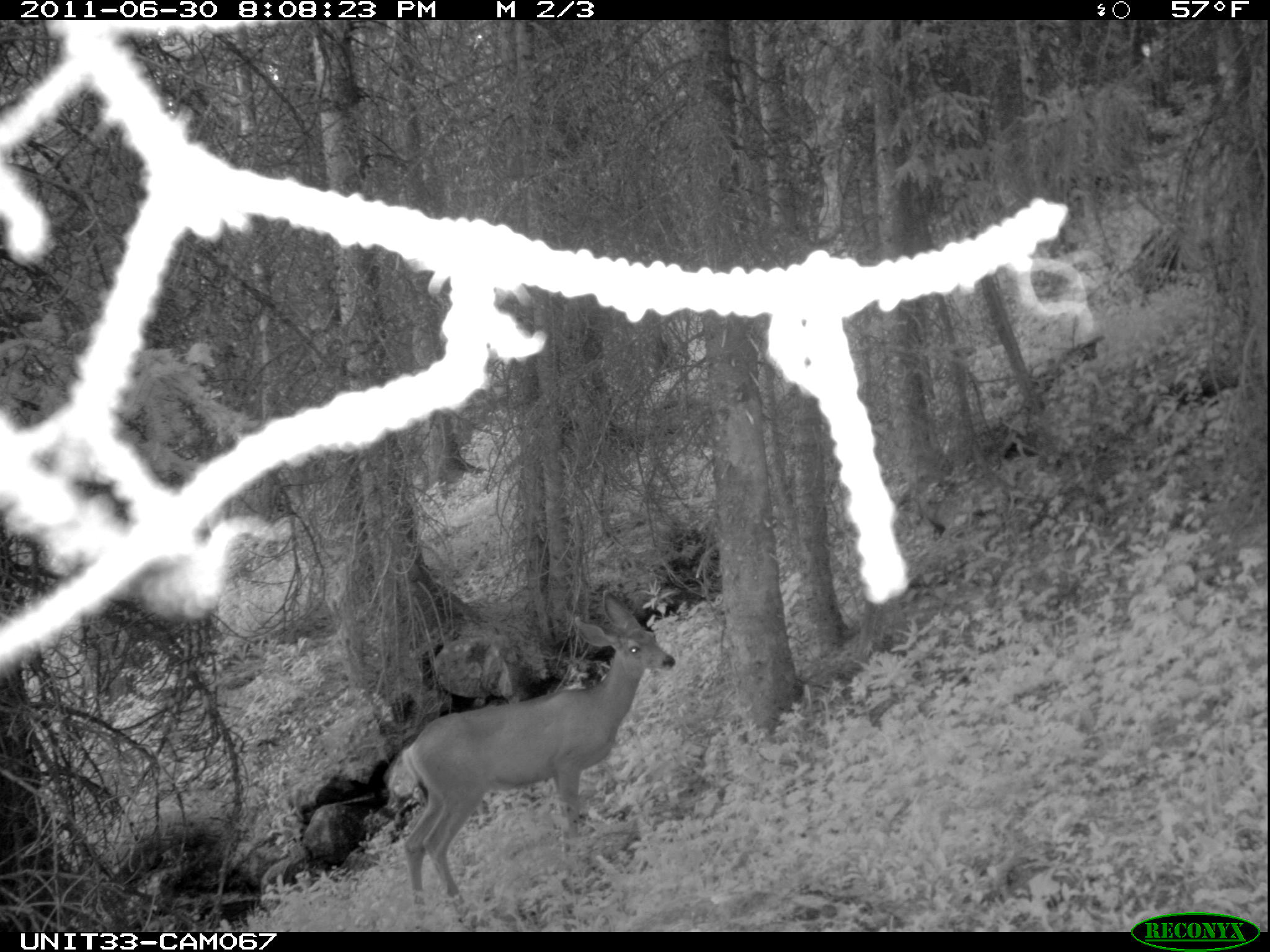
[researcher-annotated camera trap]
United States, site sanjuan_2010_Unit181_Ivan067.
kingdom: Animalia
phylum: Chordata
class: Mammalia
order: Artiodactyla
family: Cervidae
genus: Odocoileus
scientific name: Odocoileus hemionus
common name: mule deer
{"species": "Odocoileus hemionus (mule deer)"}